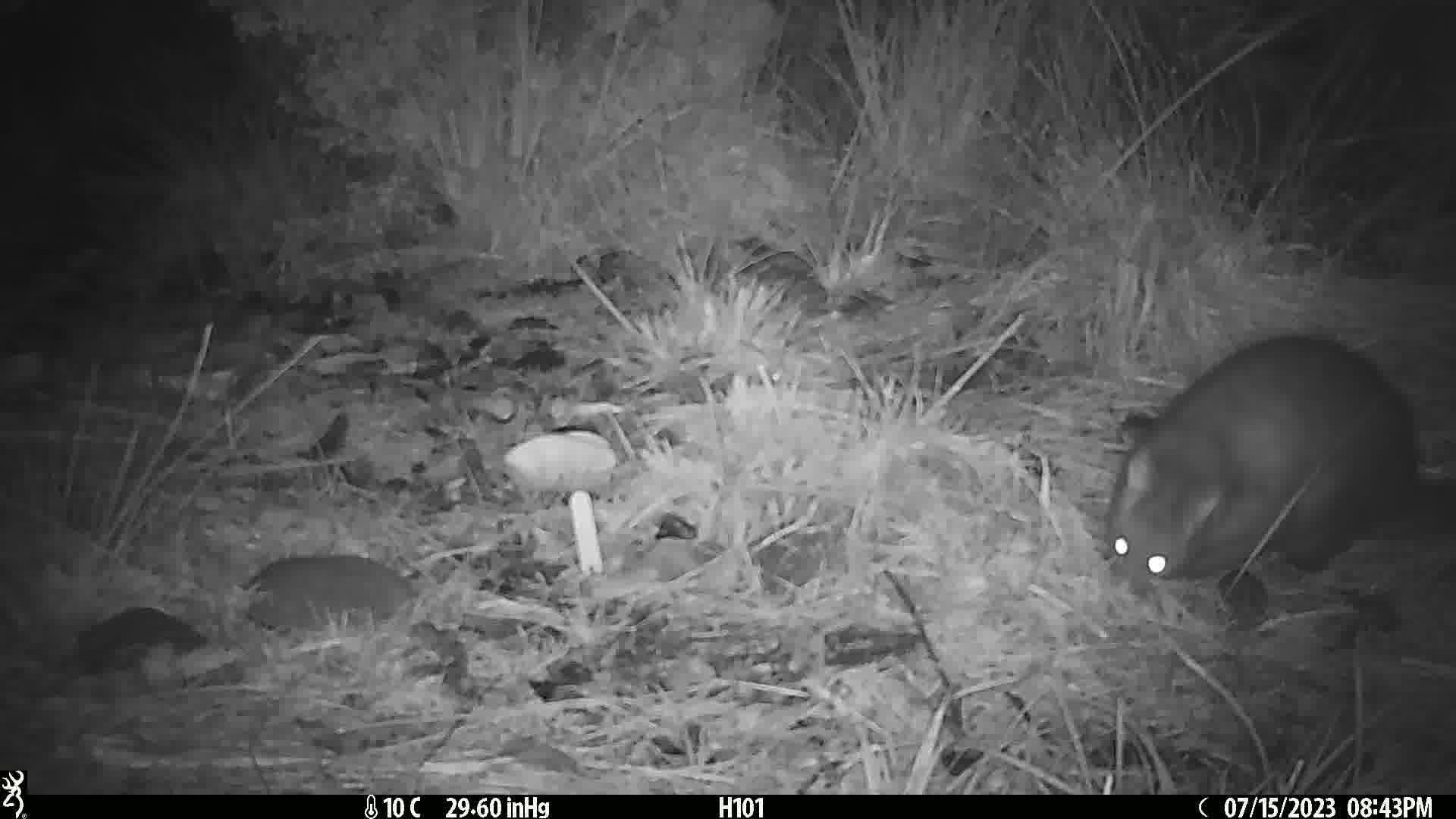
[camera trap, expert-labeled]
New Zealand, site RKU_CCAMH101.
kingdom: Animalia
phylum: Chordata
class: Mammalia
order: Diprotodontia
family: Phalangeridae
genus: Trichosurus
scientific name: Trichosurus vulpecula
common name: common brushtail possum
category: possum